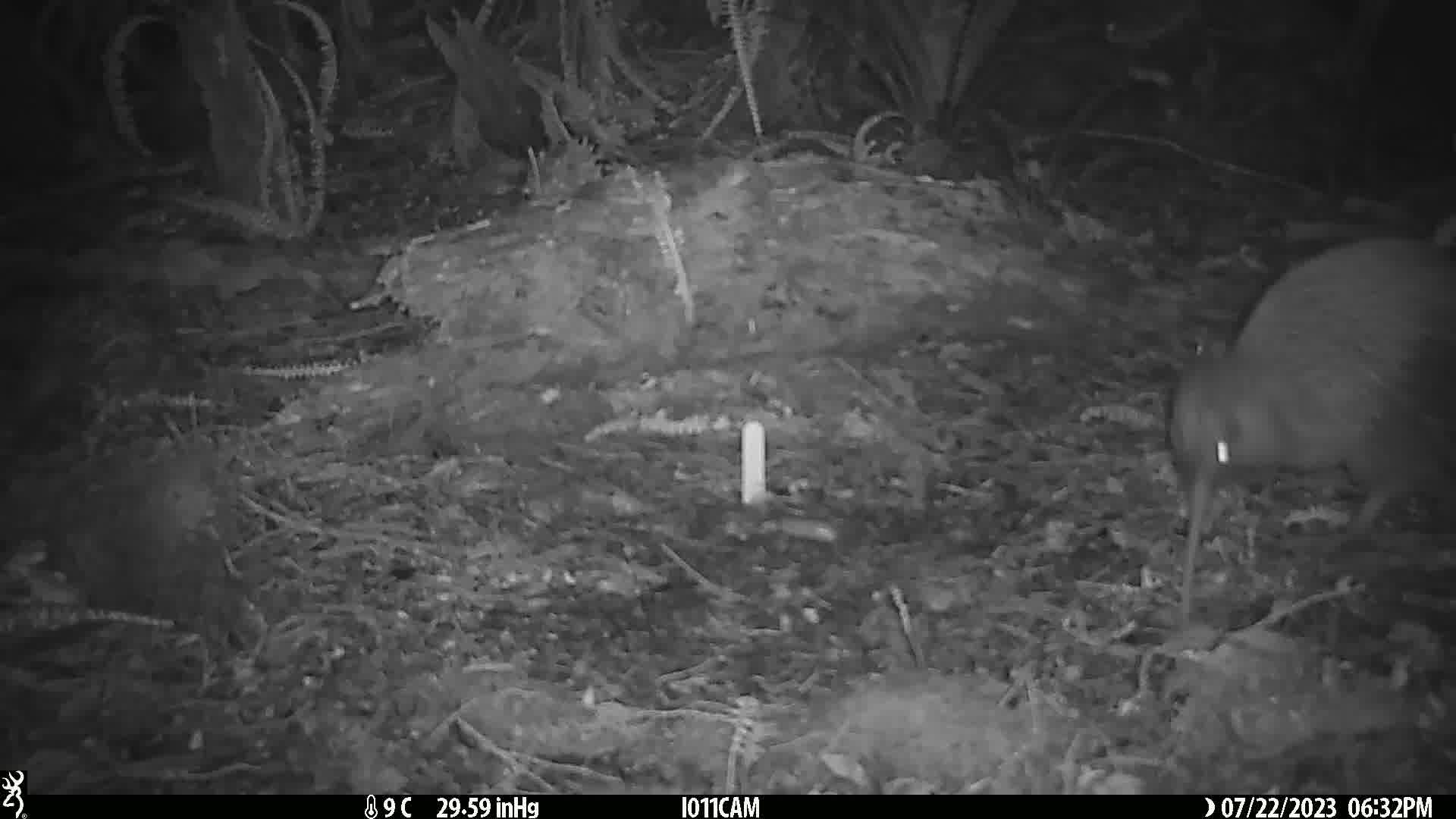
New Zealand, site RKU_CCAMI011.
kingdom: Animalia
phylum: Chordata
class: Aves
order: Apterygiformes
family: Apterygidae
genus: Apteryx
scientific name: Apteryx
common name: kiwi